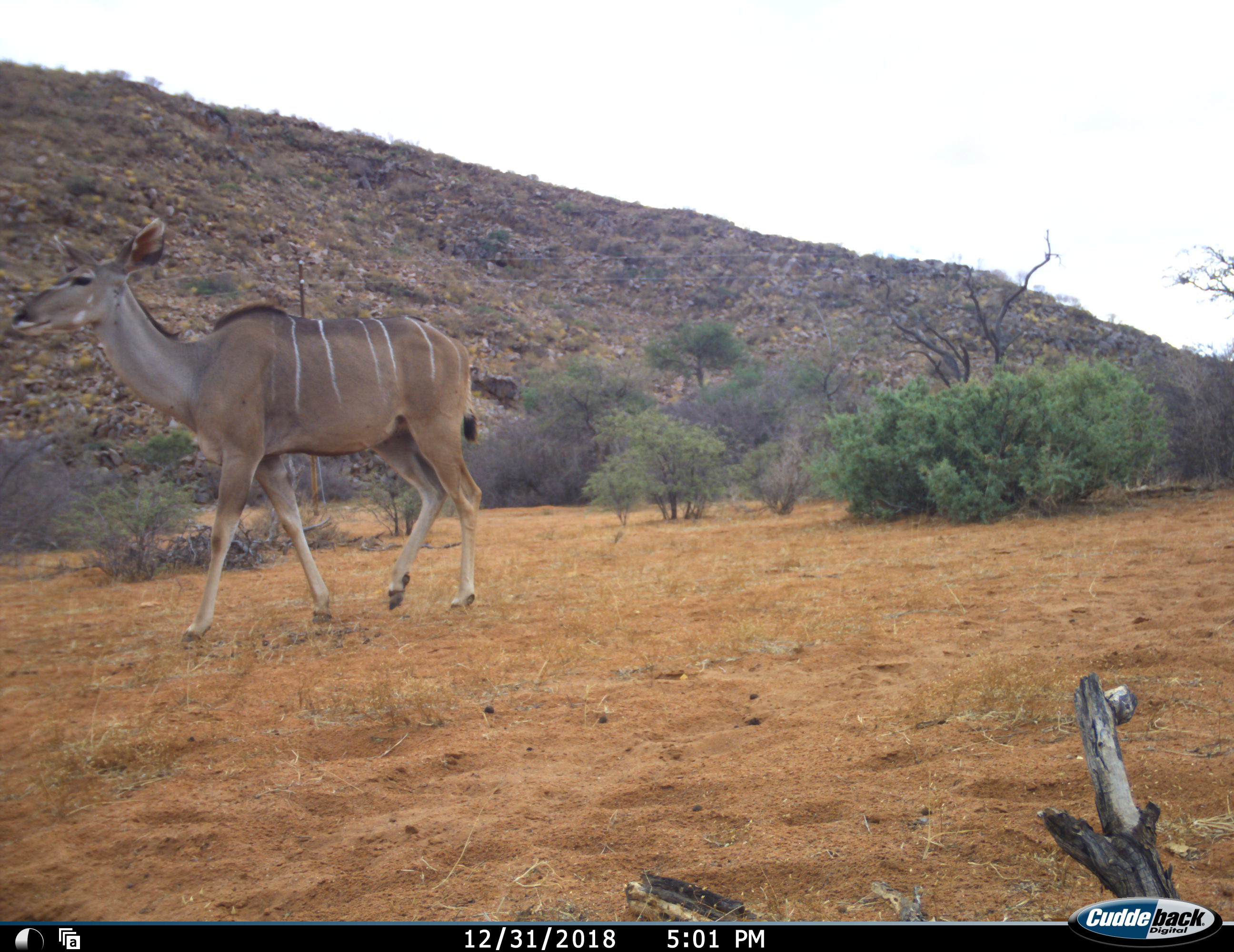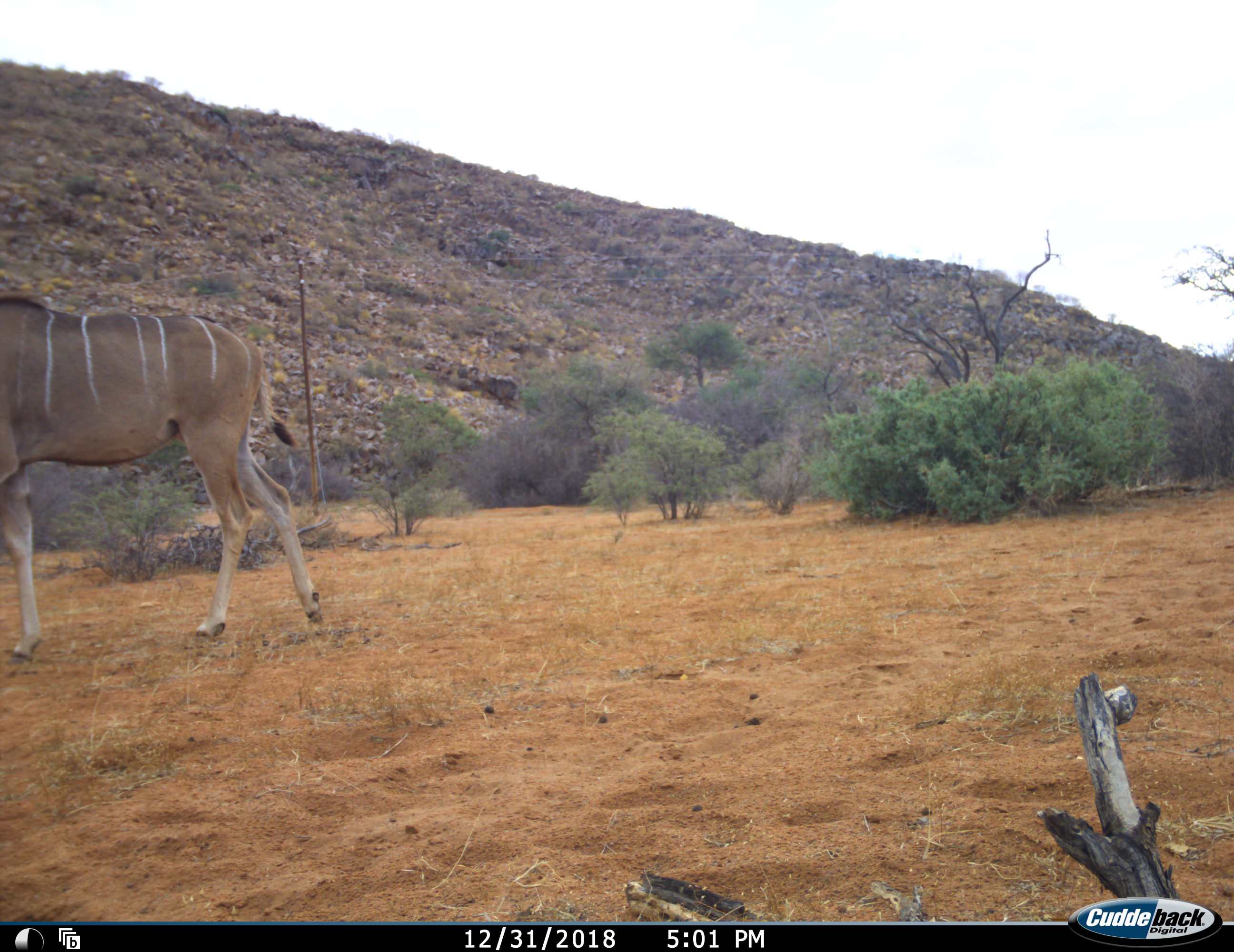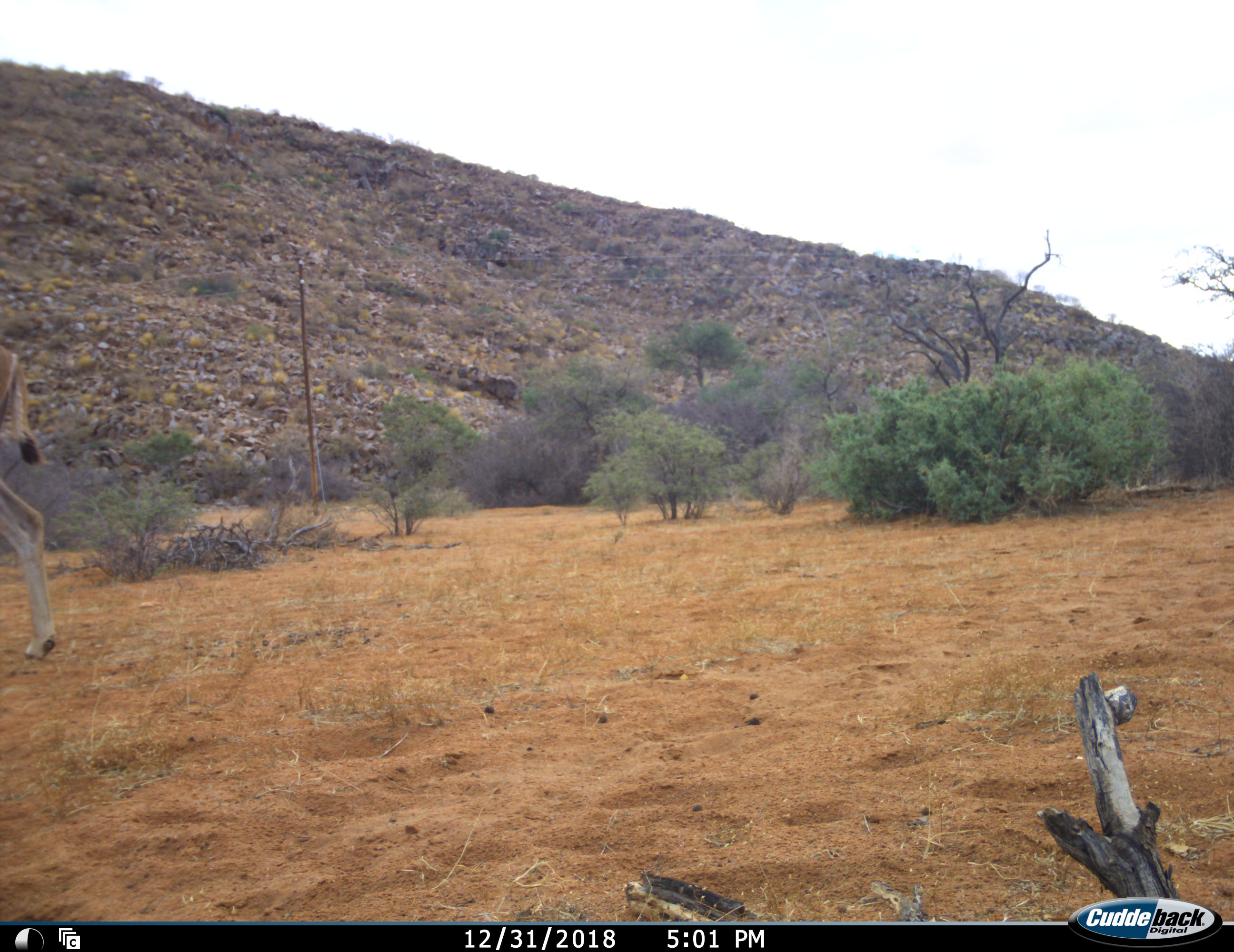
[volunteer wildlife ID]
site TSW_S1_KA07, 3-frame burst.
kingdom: Animalia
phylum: Chordata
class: Mammalia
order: Artiodactyla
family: Bovidae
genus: Tragelaphus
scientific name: Tragelaphus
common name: kudu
Kudu (Tragelaphus), count 1. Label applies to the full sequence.